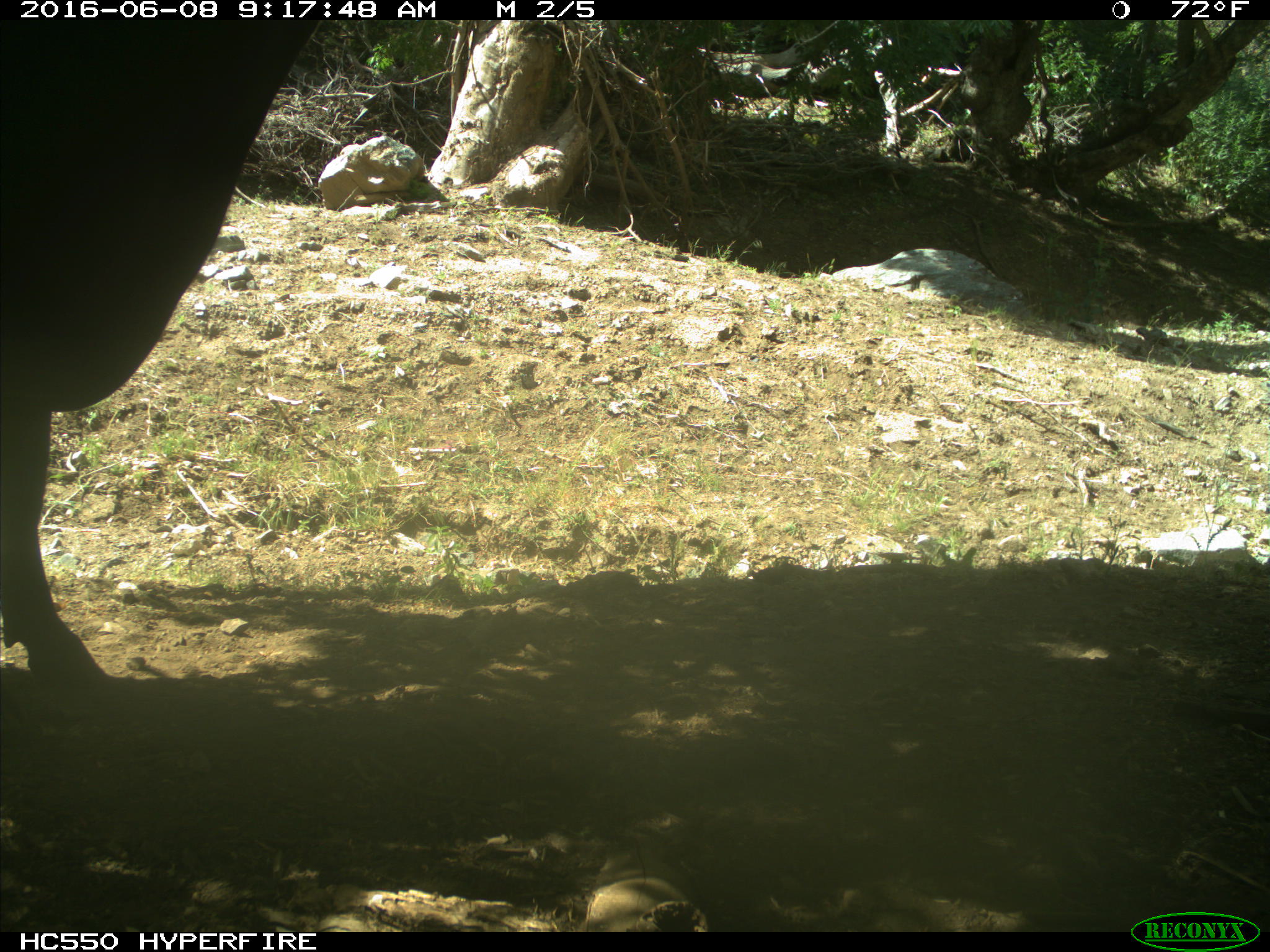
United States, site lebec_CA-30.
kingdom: Animalia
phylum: Chordata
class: Mammalia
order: Artiodactyla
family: Bovidae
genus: Bos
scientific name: Bos taurus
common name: domestic cow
Bos taurus (domestic cow).